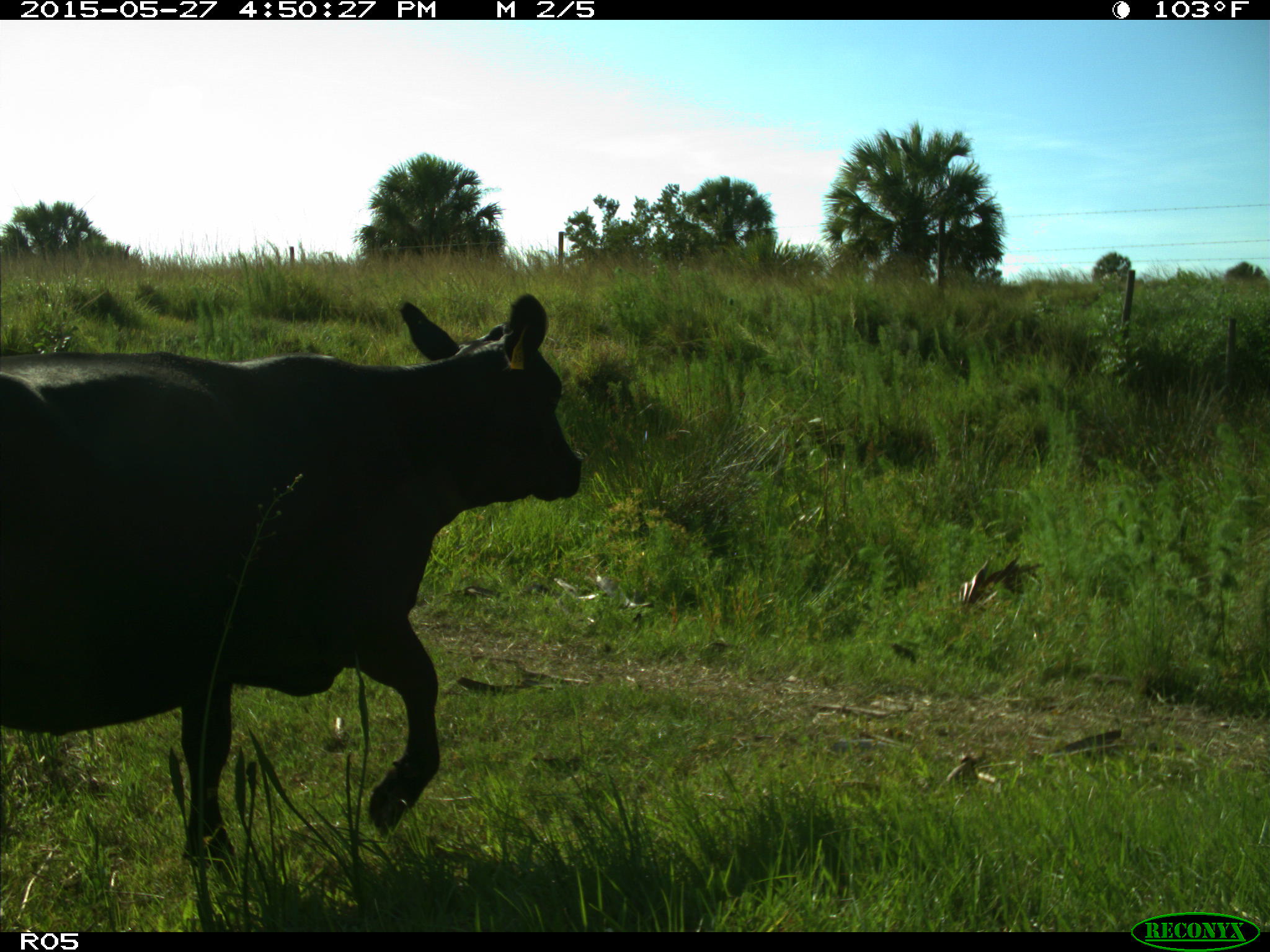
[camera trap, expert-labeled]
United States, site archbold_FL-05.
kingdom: Animalia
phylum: Chordata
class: Mammalia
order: Artiodactyla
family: Bovidae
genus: Bos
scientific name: Bos taurus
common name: domestic cow